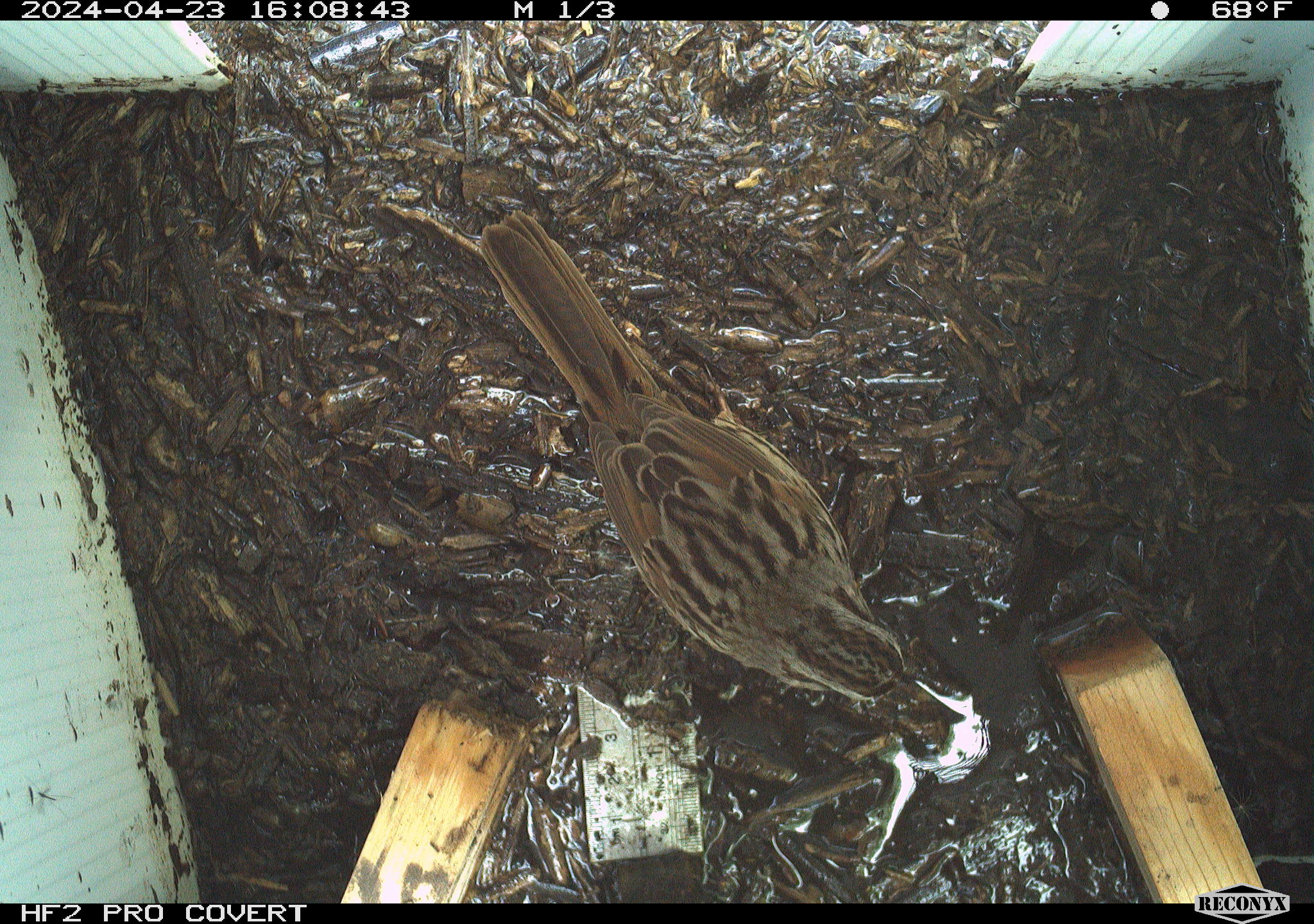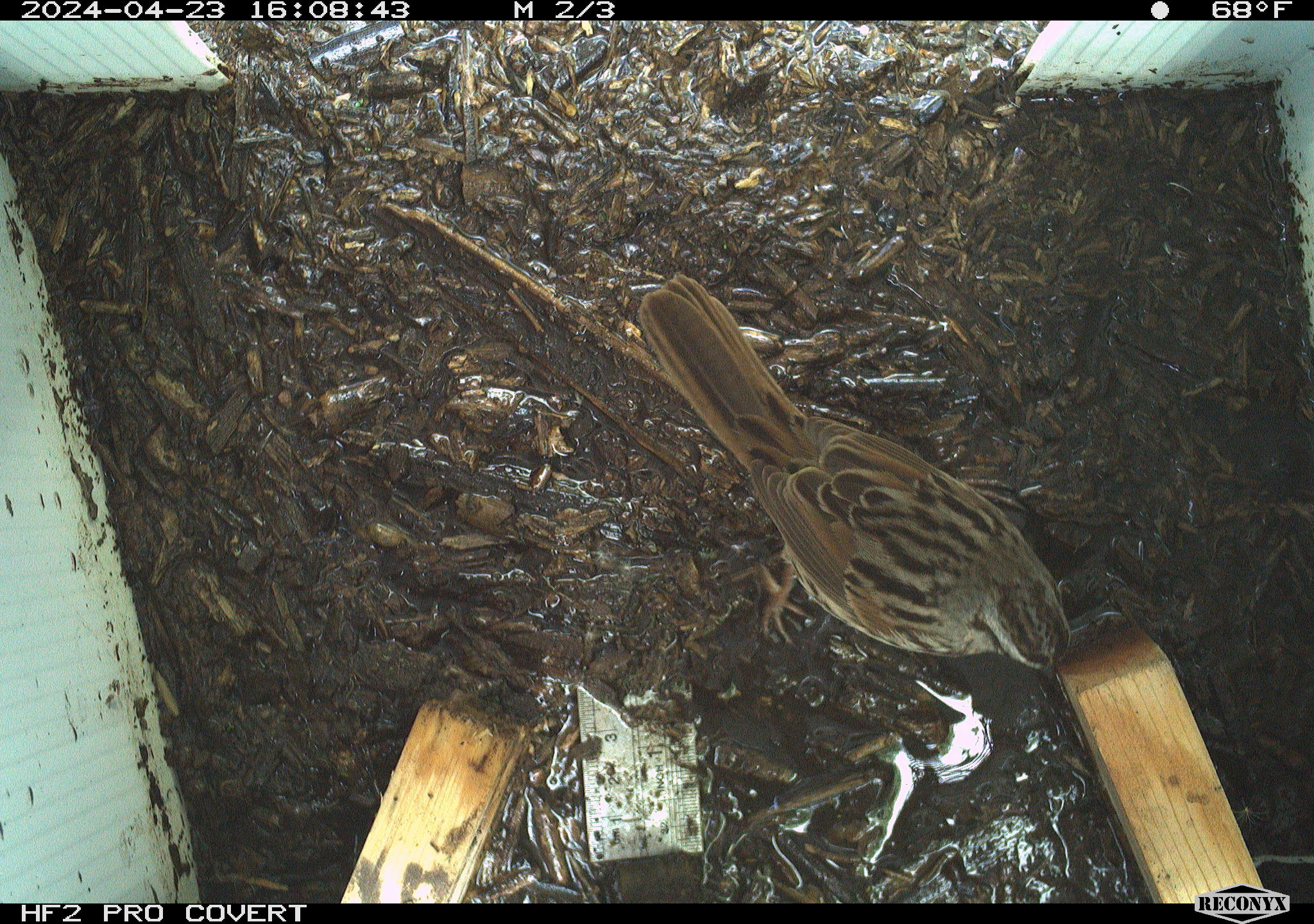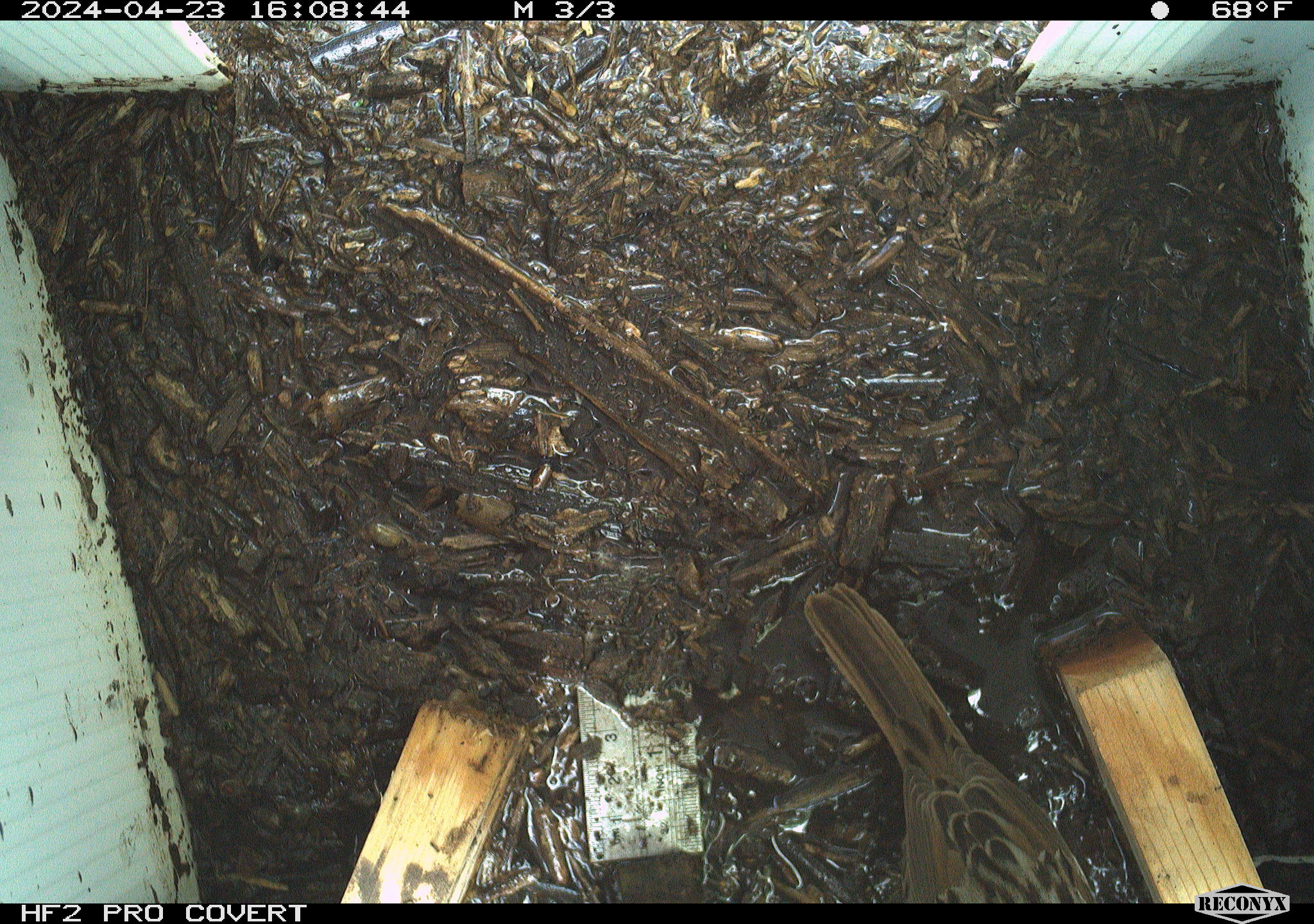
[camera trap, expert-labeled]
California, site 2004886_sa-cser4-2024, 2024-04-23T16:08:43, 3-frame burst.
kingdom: Animalia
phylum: Chordata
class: Aves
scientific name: Aves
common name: bird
Bird (Aves).